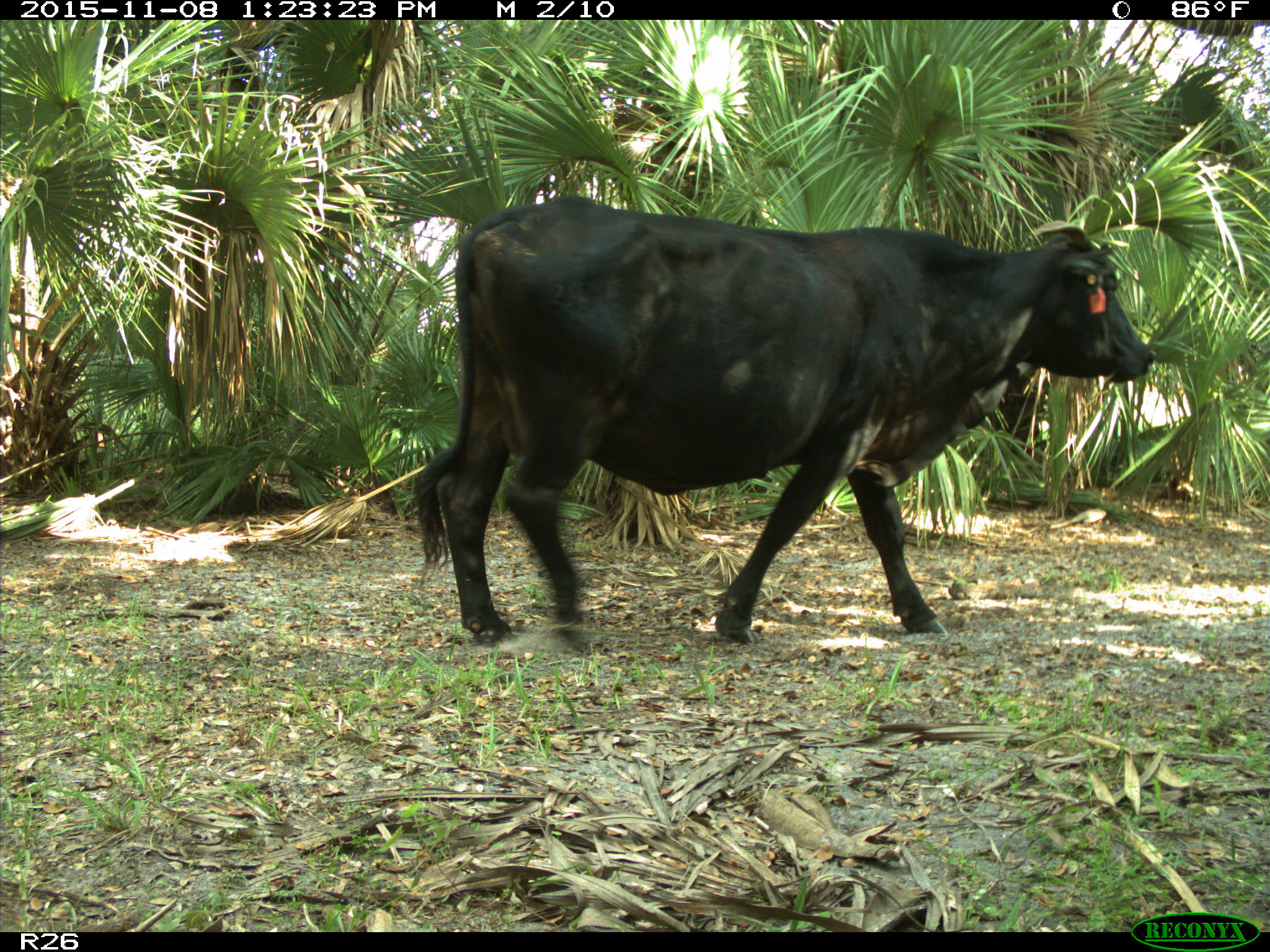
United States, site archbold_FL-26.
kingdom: Animalia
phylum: Chordata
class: Mammalia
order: Artiodactyla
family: Bovidae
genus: Bos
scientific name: Bos taurus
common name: domestic cow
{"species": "Bos taurus (domestic cow)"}